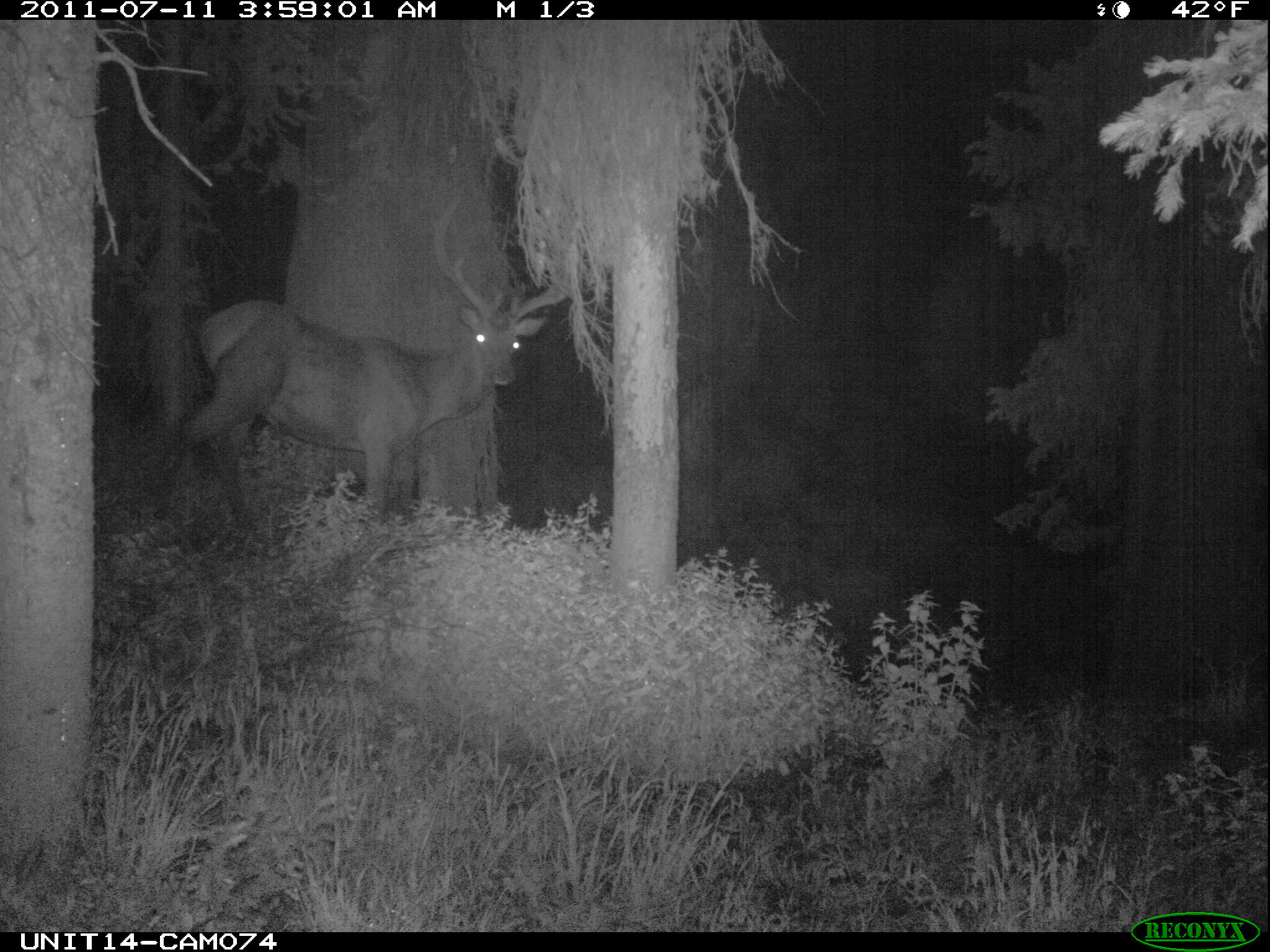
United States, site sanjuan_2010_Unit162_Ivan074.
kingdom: Animalia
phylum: Chordata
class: Mammalia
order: Artiodactyla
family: Cervidae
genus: Cervus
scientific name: Cervus elaphus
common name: red deer